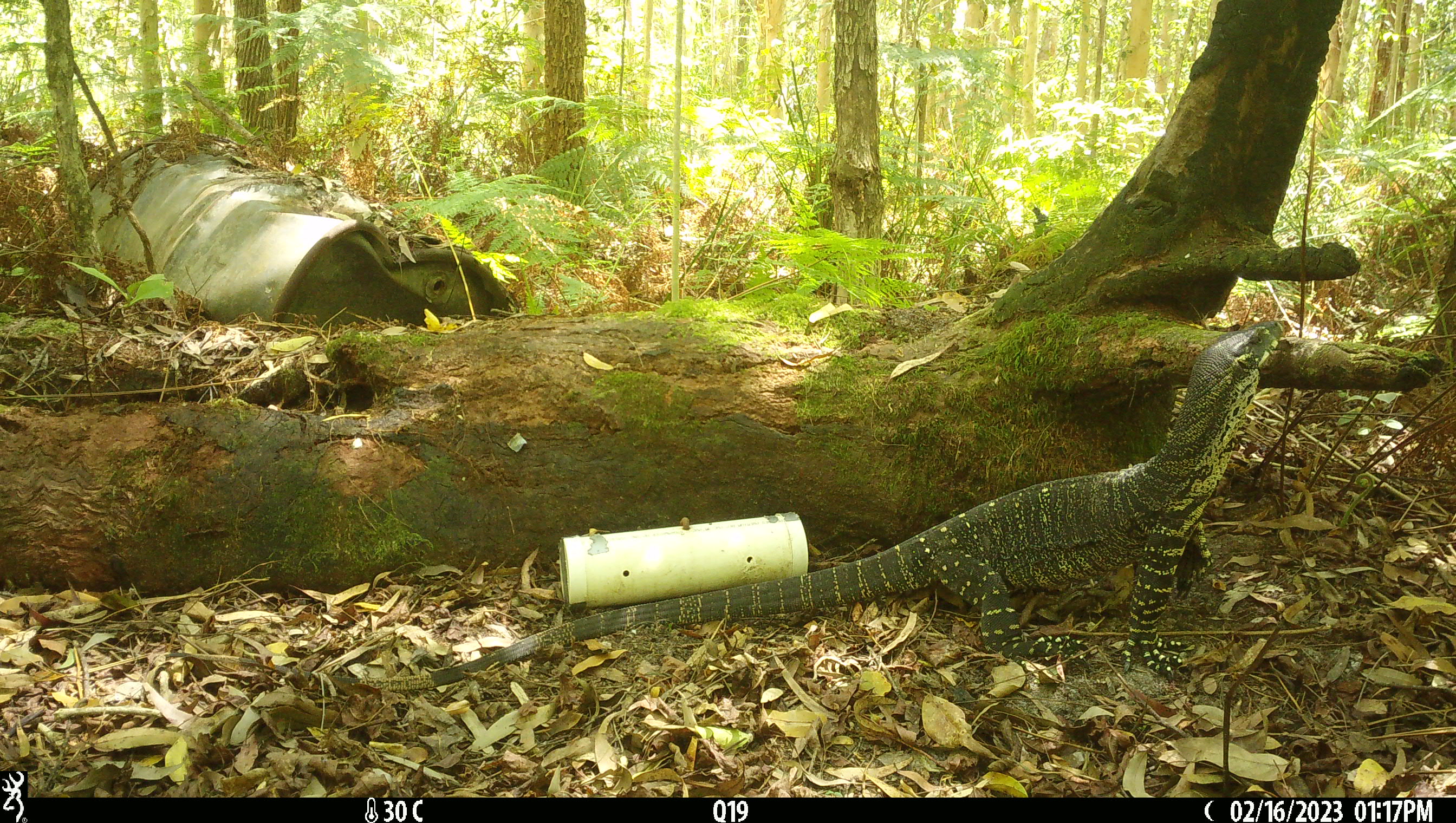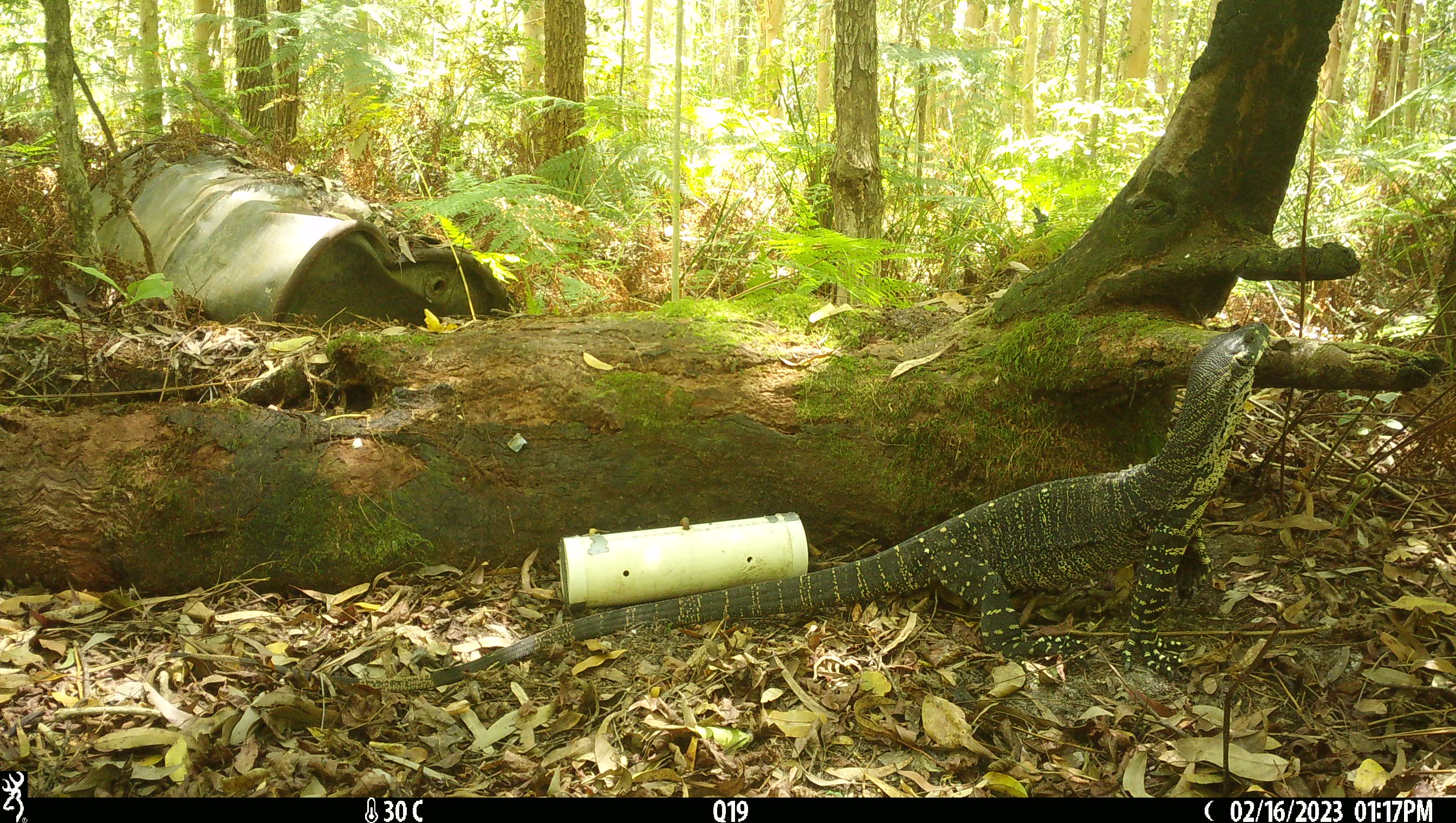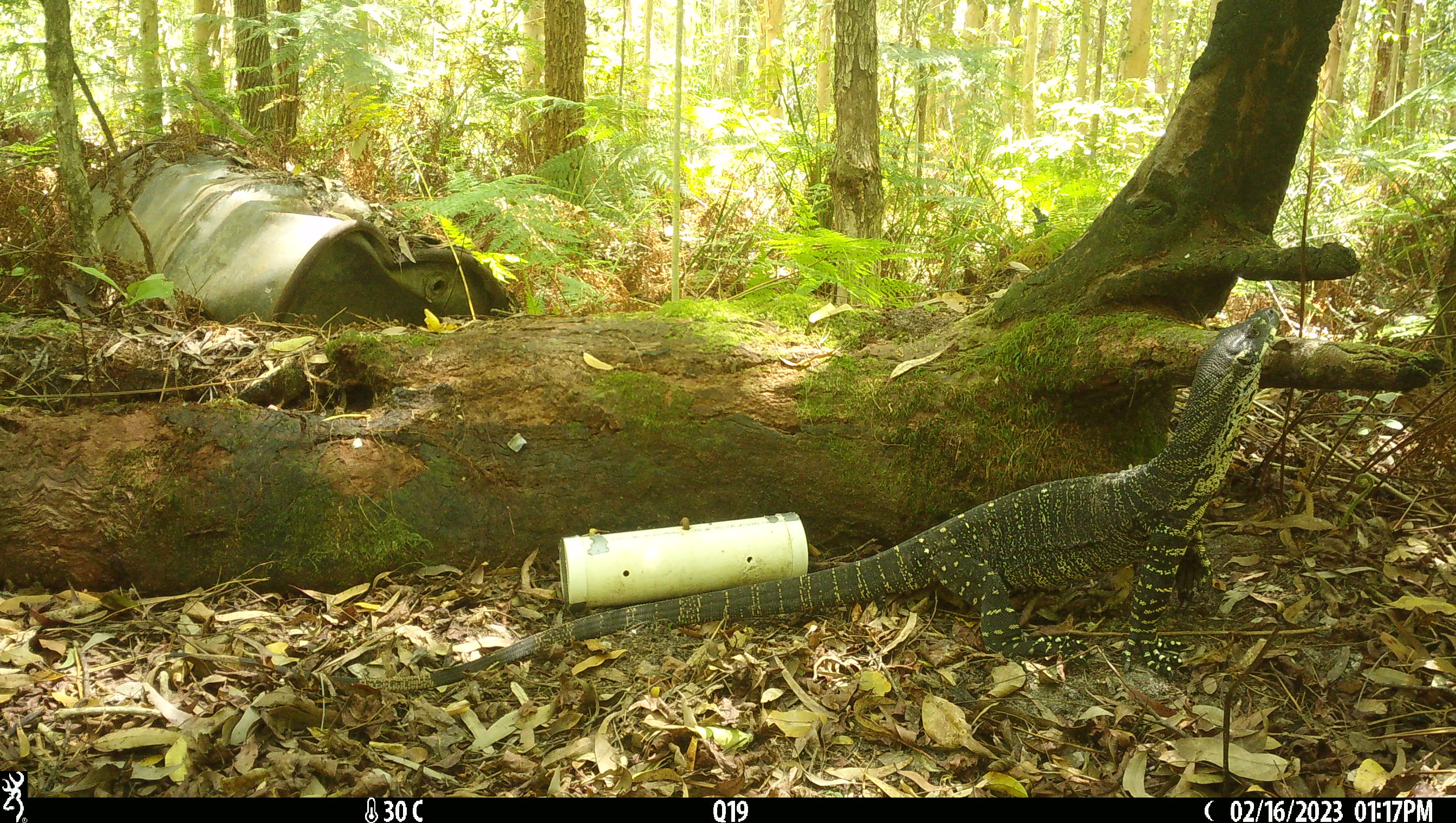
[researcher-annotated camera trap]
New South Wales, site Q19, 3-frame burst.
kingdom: Animalia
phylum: Chordata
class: Reptilia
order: Squamata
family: Varanidae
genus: Varanus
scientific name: Varanus varius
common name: lace monitor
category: goanna